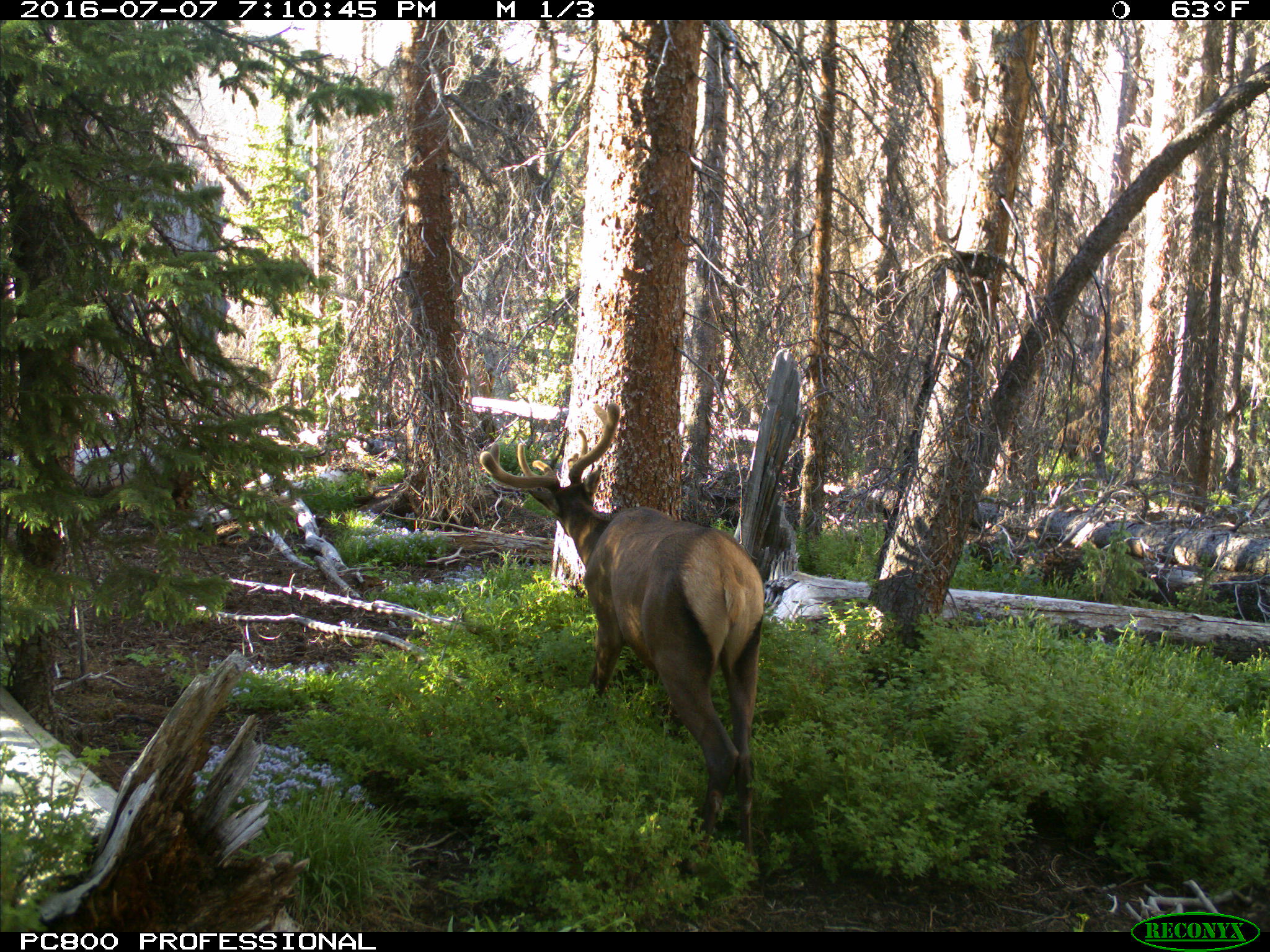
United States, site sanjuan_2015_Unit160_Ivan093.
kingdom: Animalia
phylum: Chordata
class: Mammalia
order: Artiodactyla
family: Cervidae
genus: Cervus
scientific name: Cervus elaphus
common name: red deer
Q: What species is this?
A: Cervus elaphus (red deer).